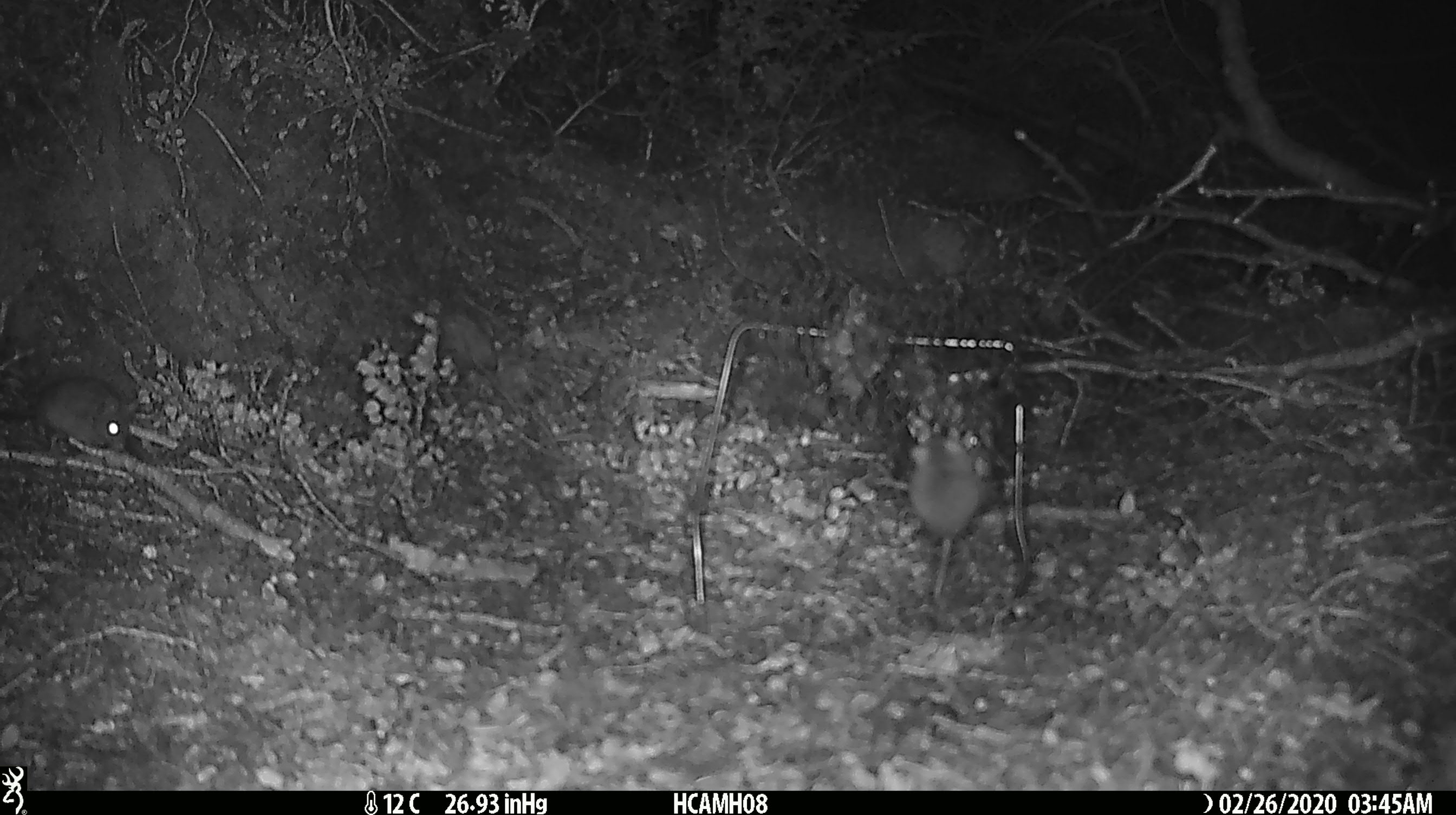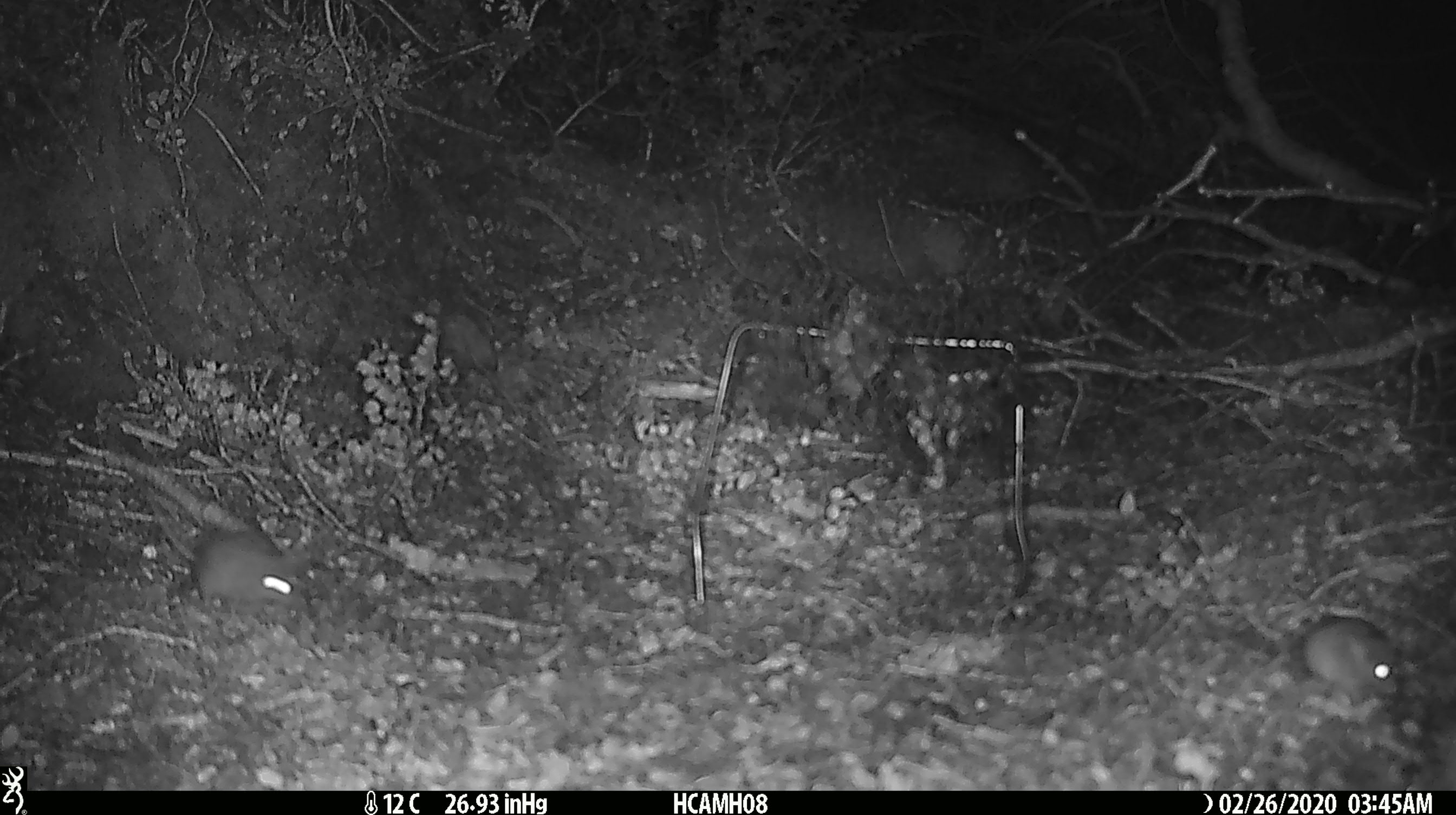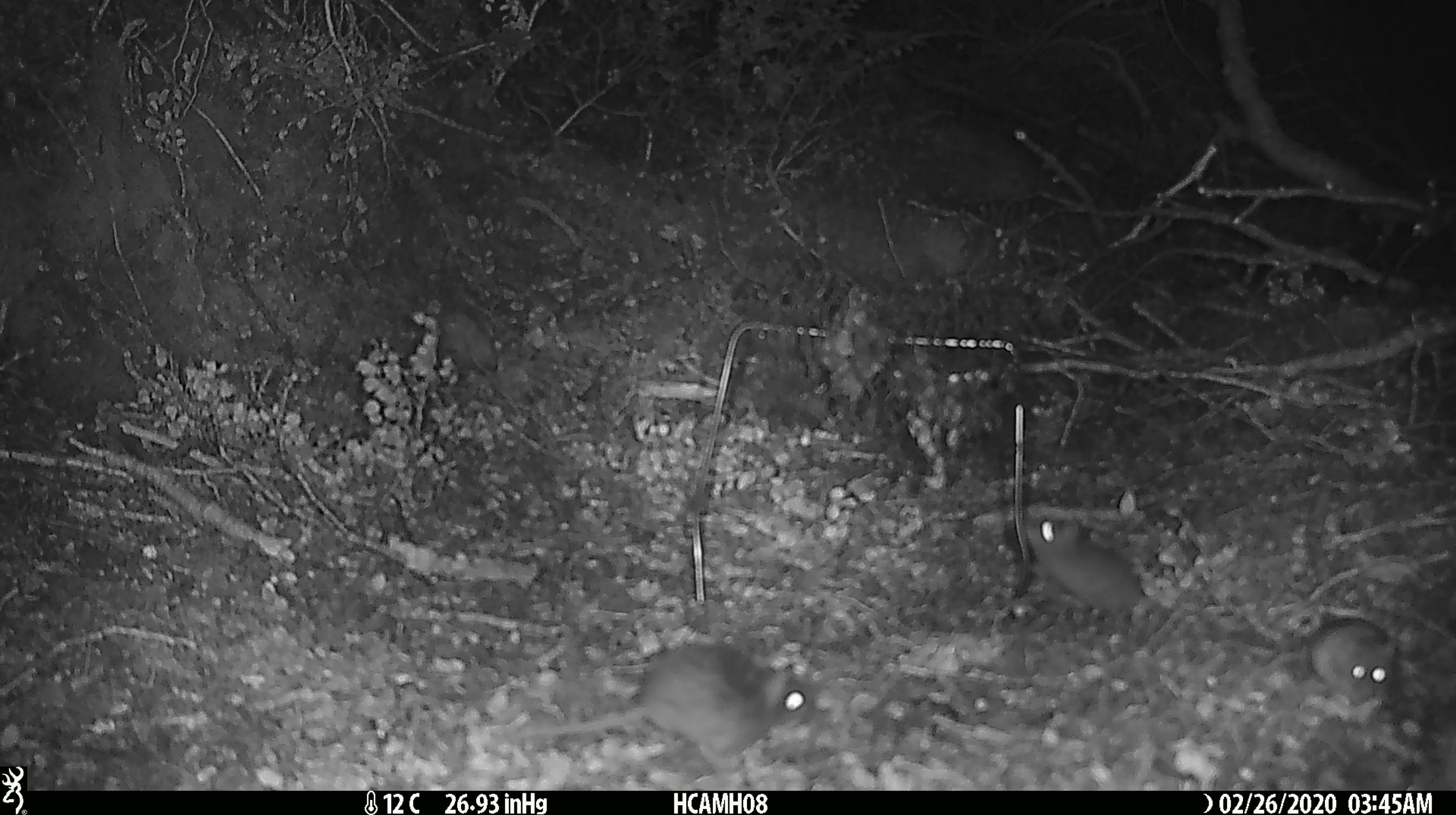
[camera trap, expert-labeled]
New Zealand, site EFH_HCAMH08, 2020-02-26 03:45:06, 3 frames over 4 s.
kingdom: Animalia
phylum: Chordata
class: Mammalia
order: Rodentia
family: Muridae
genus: Mus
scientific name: Mus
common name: mouse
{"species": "mouse (Mus)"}